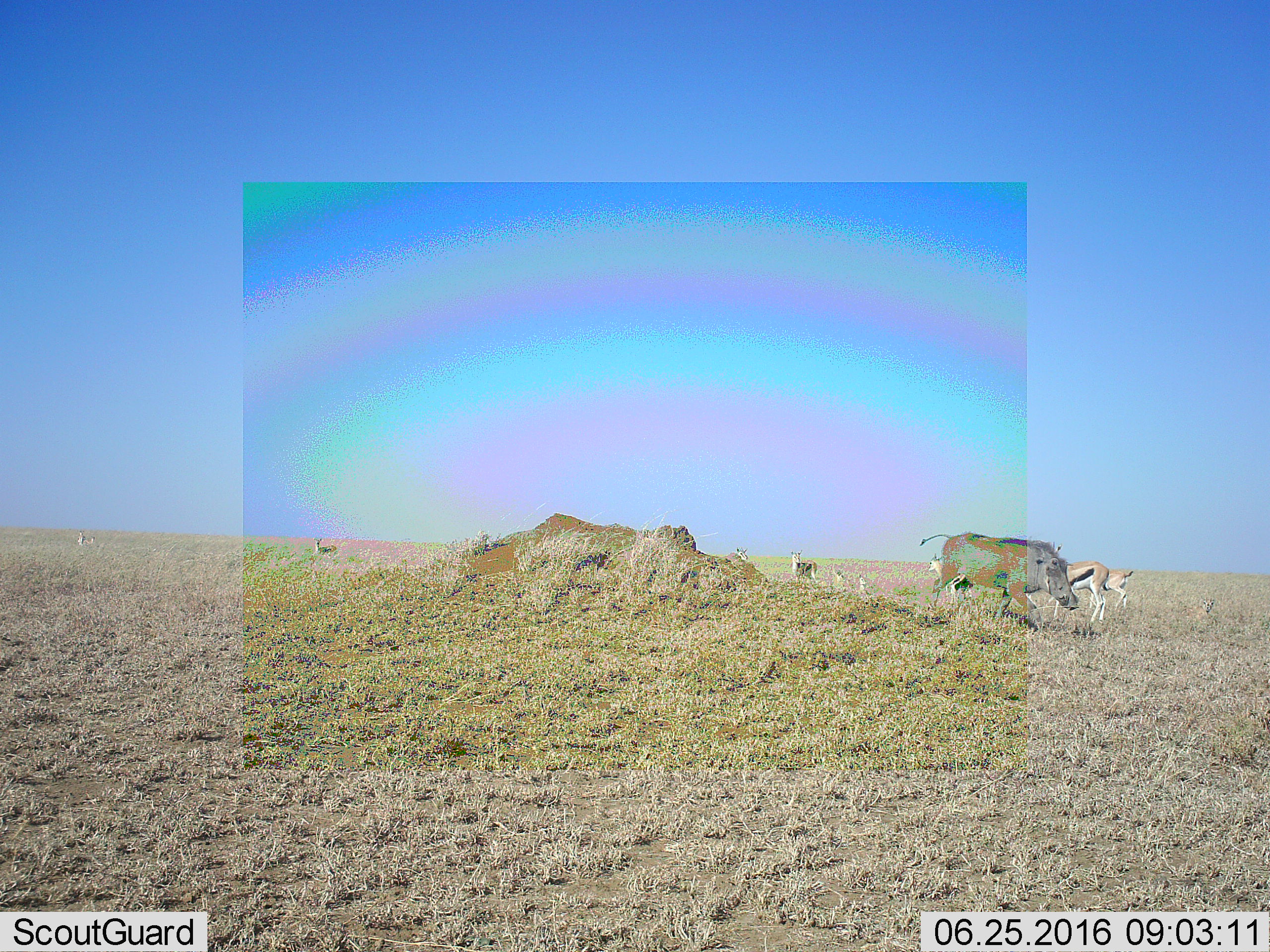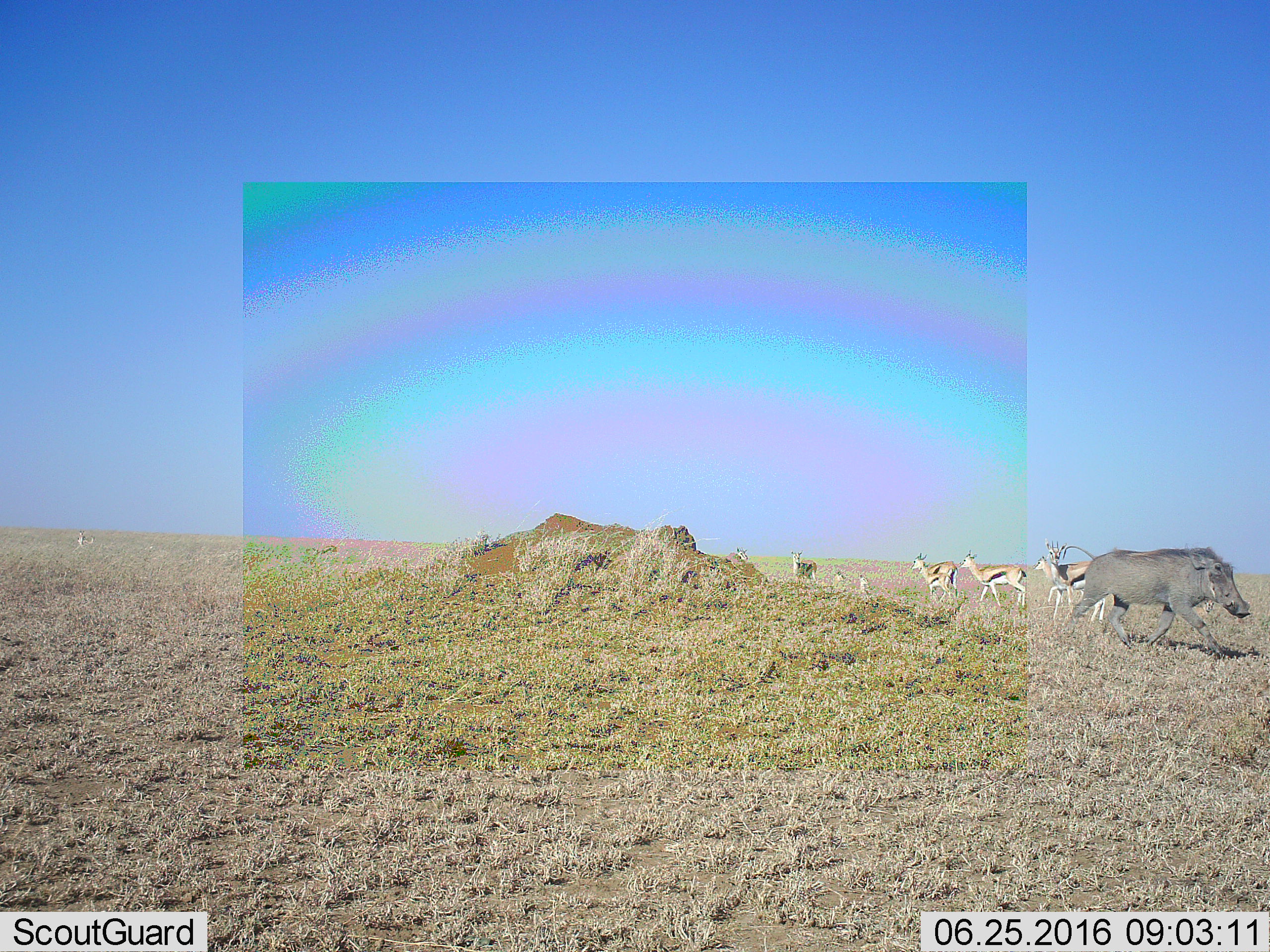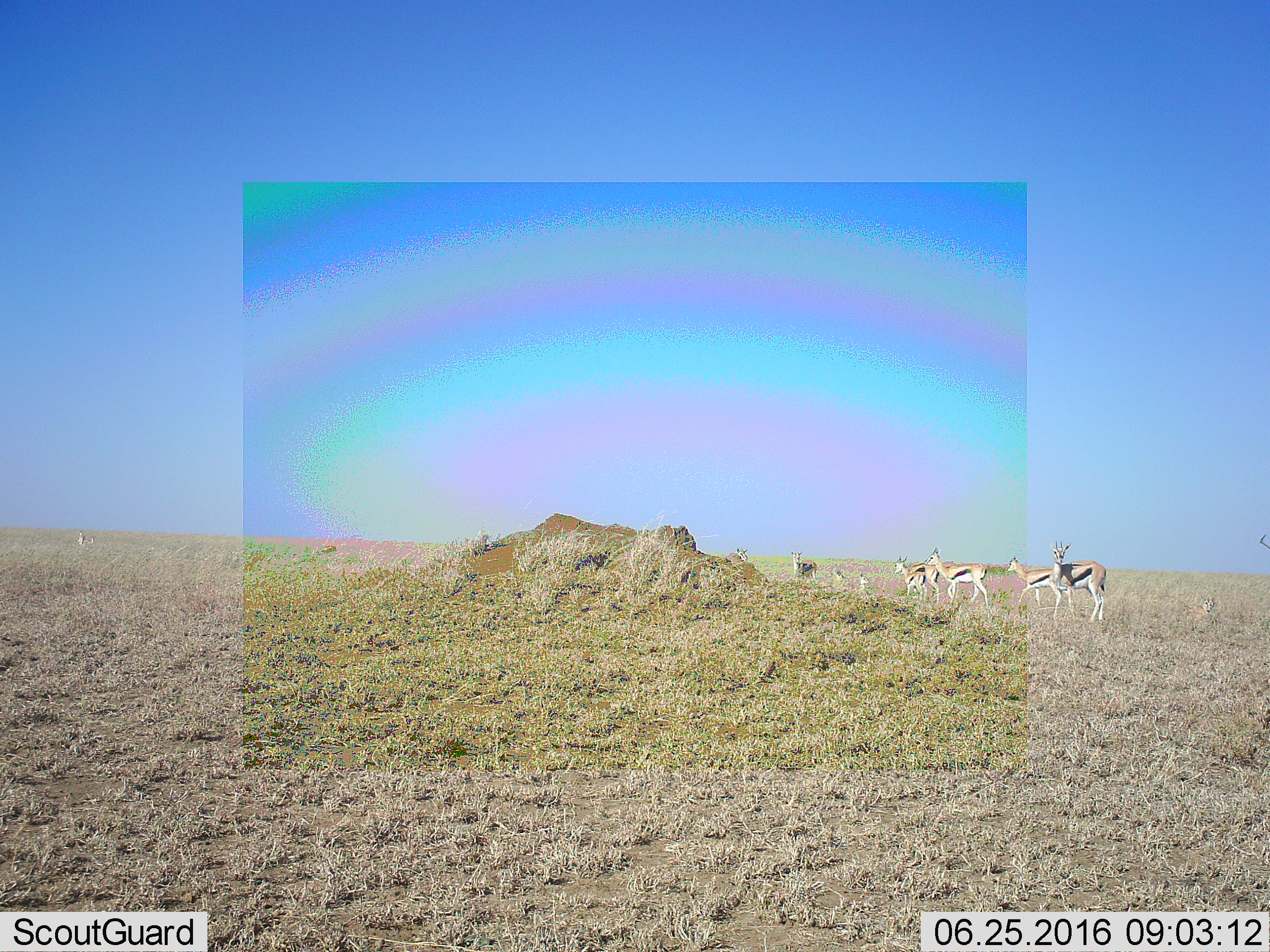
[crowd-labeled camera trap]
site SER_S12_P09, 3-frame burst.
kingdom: Animalia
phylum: Chordata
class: Mammalia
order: Artiodactyla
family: Bovidae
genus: Eudorcas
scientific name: Eudorcas thomsonii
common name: thomson's gazelle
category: gazellethomsons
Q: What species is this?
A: Gazellethomsons (thomson's gazelle) (Eudorcas thomsonii).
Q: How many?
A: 9.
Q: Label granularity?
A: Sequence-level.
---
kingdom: Animalia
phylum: Chordata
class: Mammalia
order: Artiodactyla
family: Suidae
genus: Phacochoerus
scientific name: Phacochoerus africanus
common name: warthog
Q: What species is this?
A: Warthog (Phacochoerus africanus).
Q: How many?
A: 1.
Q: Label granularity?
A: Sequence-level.